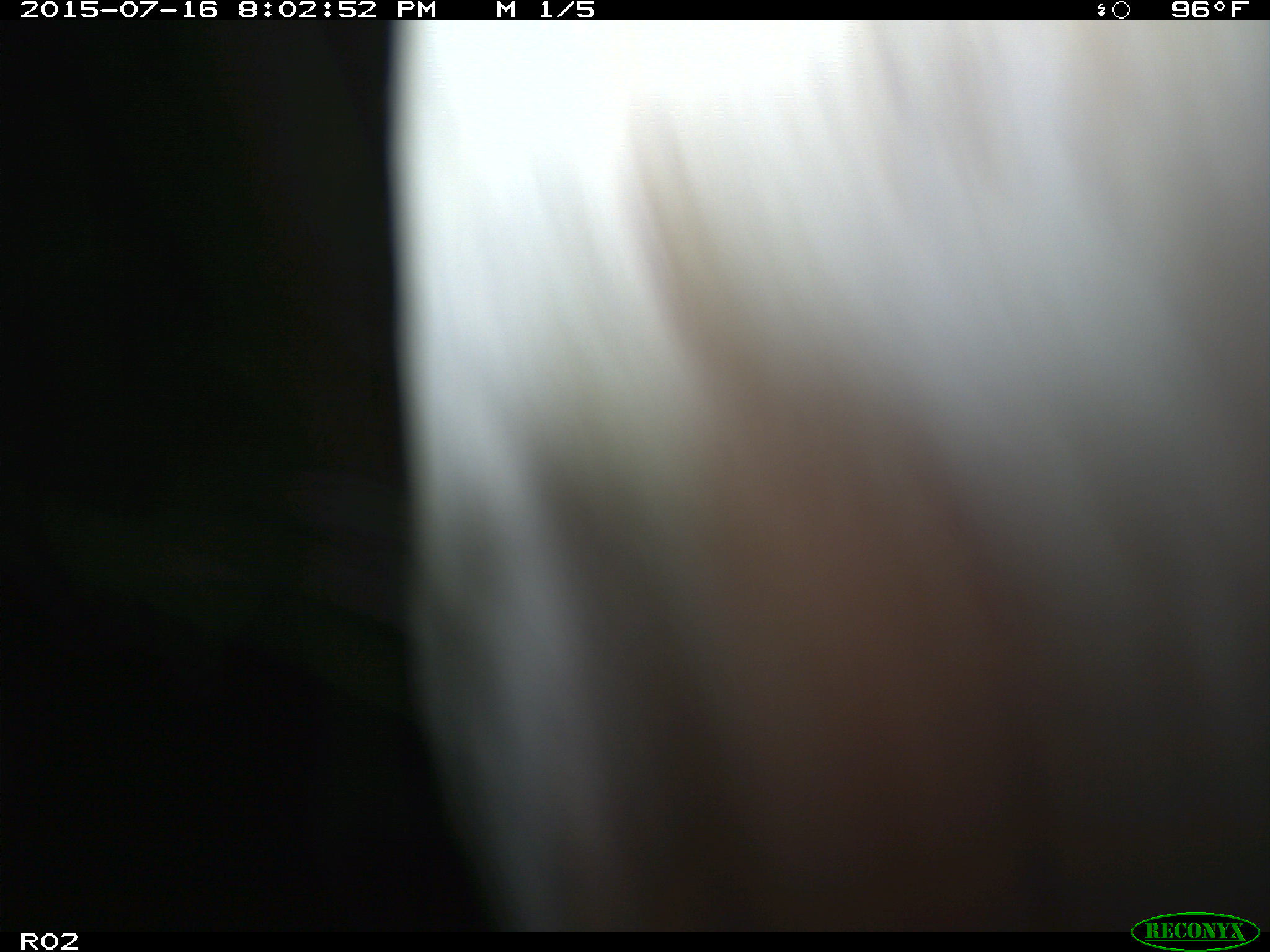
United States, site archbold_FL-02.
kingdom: Animalia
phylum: Chordata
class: Mammalia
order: Artiodactyla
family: Bovidae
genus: Bos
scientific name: Bos taurus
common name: domestic cow